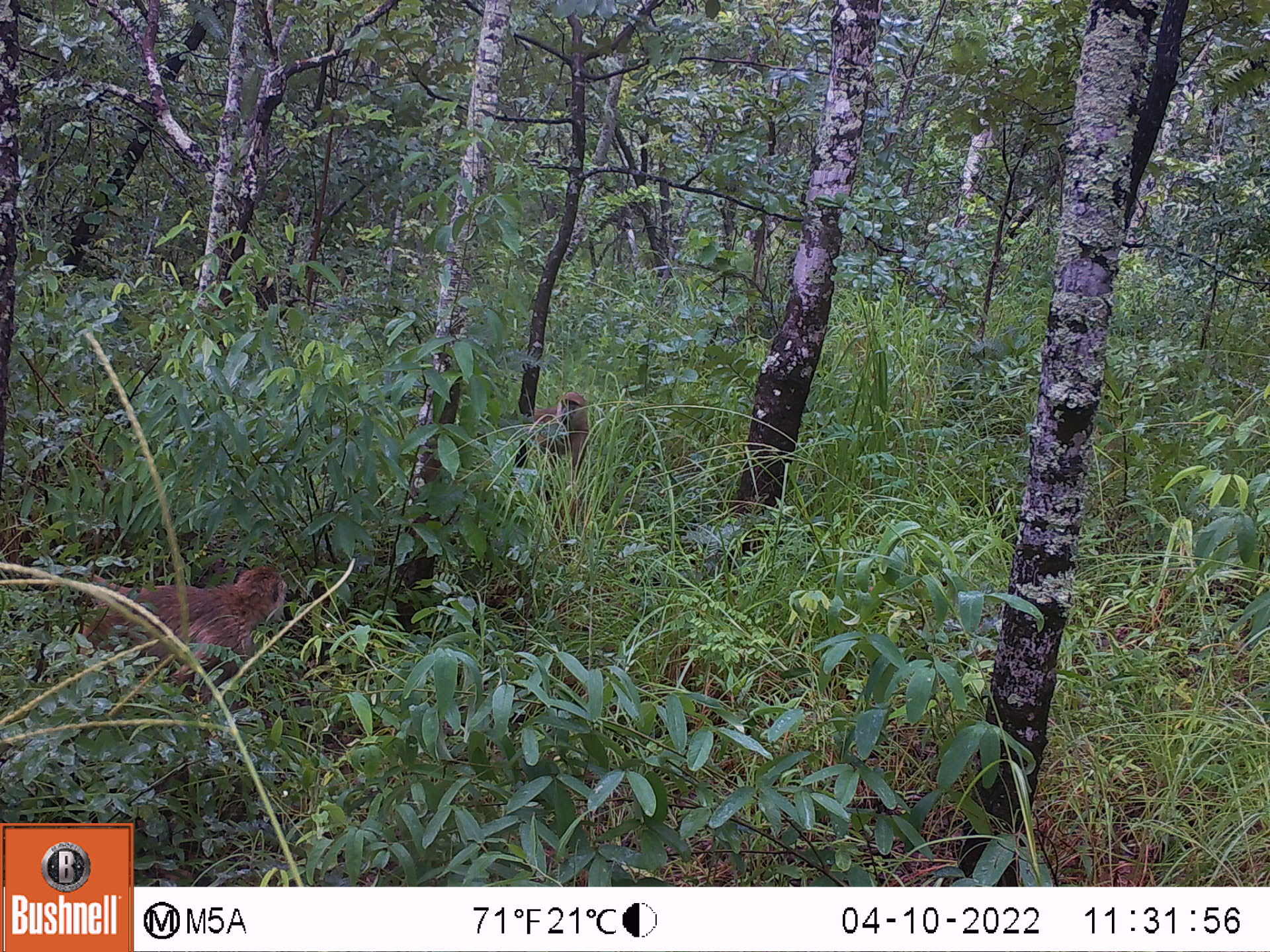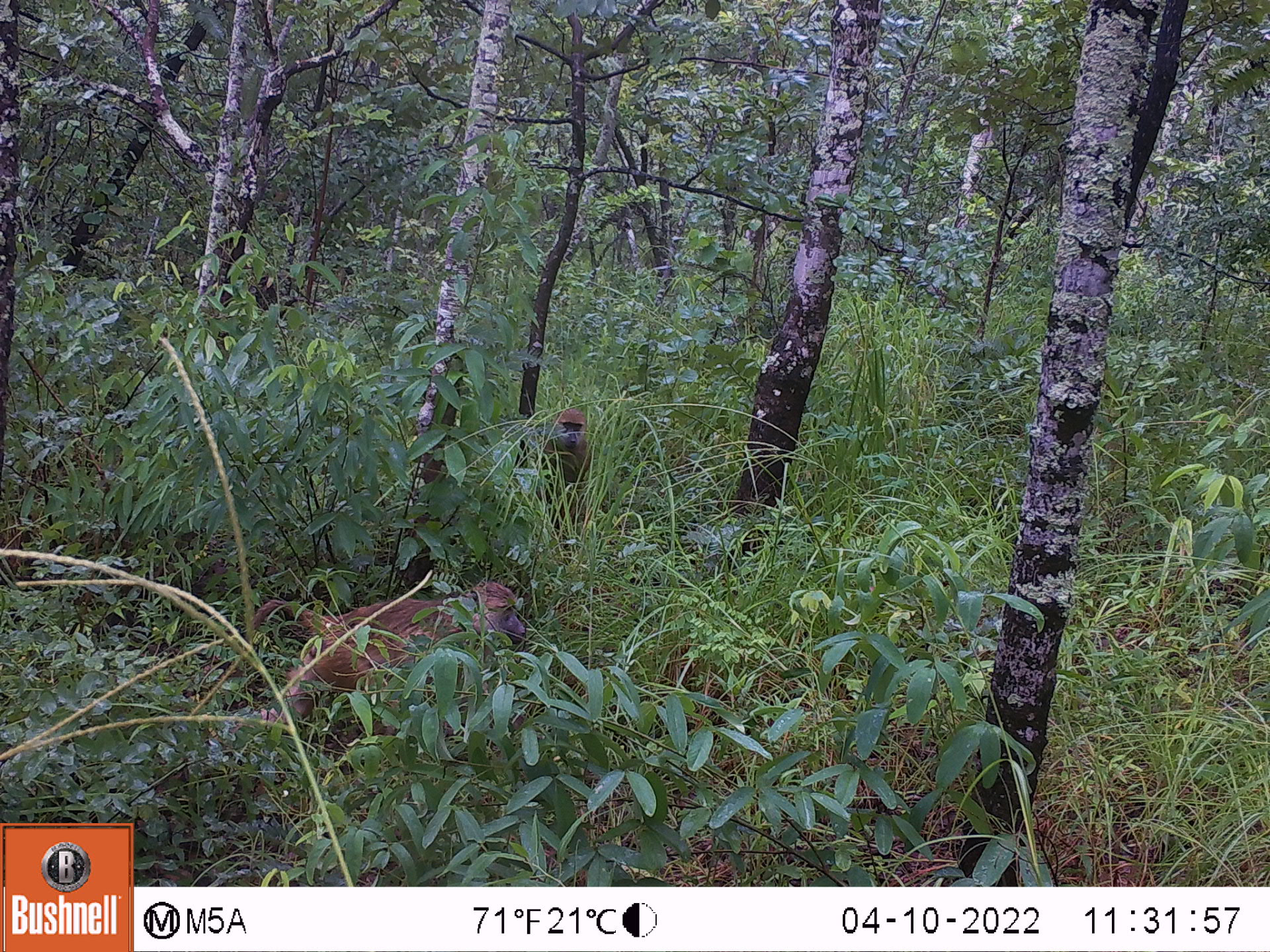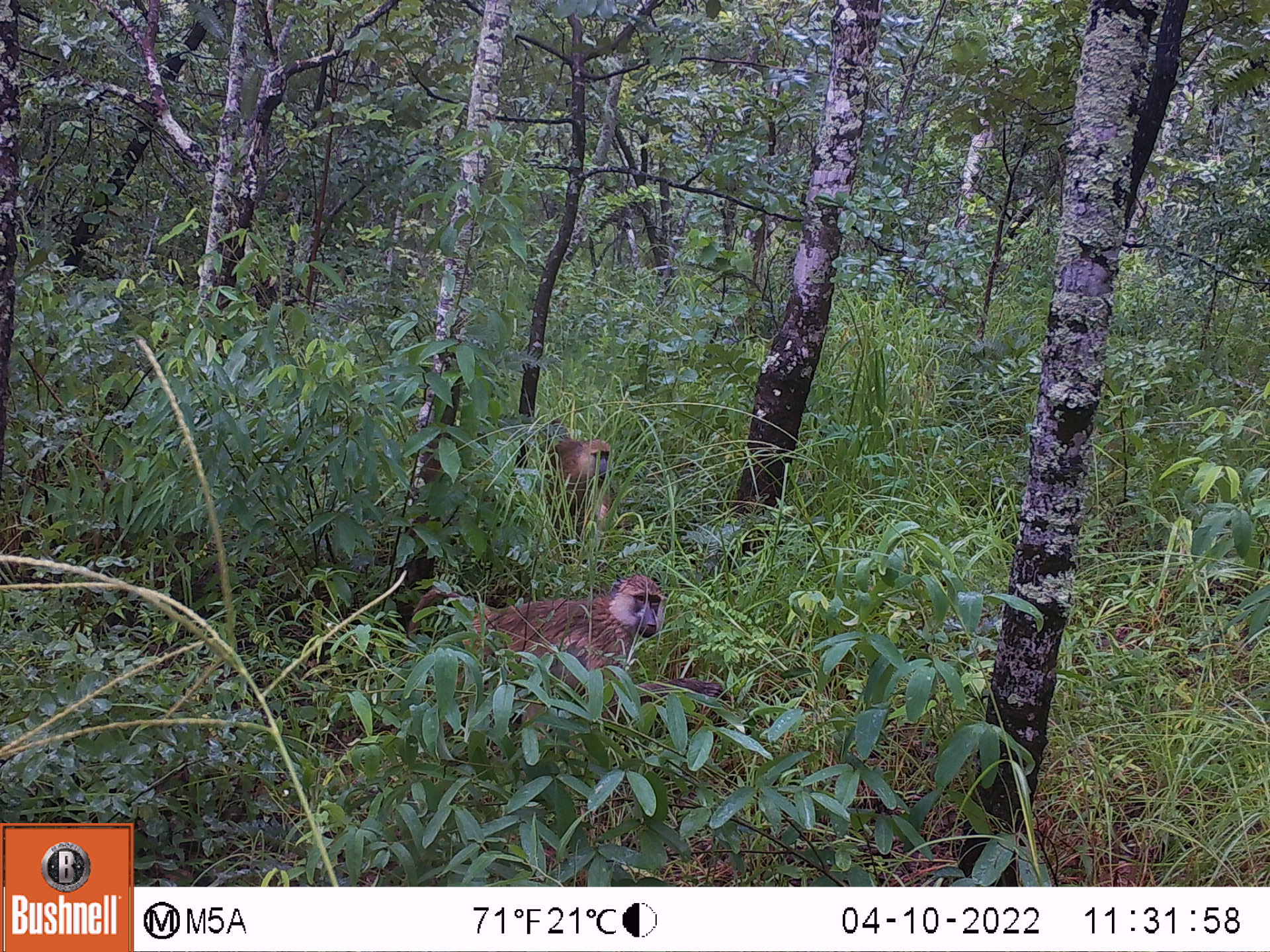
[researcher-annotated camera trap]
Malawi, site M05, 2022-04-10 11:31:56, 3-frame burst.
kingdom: Animalia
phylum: Chordata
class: Mammalia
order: Primates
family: Cercopithecidae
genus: Papio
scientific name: Papio cynocephalus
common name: yellow baboon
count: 2